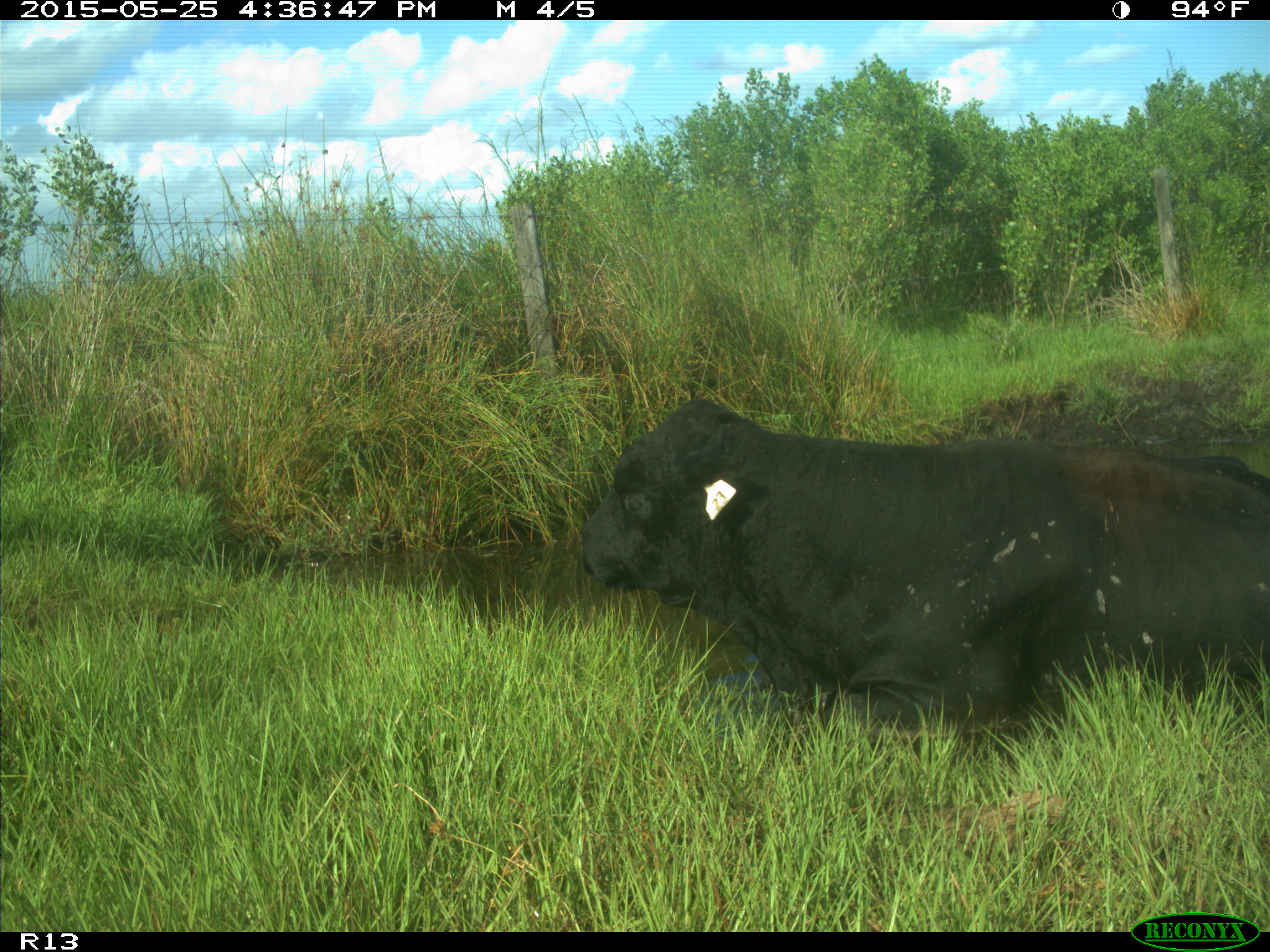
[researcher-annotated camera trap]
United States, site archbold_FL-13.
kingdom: Animalia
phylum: Chordata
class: Mammalia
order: Artiodactyla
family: Bovidae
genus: Bos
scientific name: Bos taurus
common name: domestic cow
Bos taurus (domestic cow).